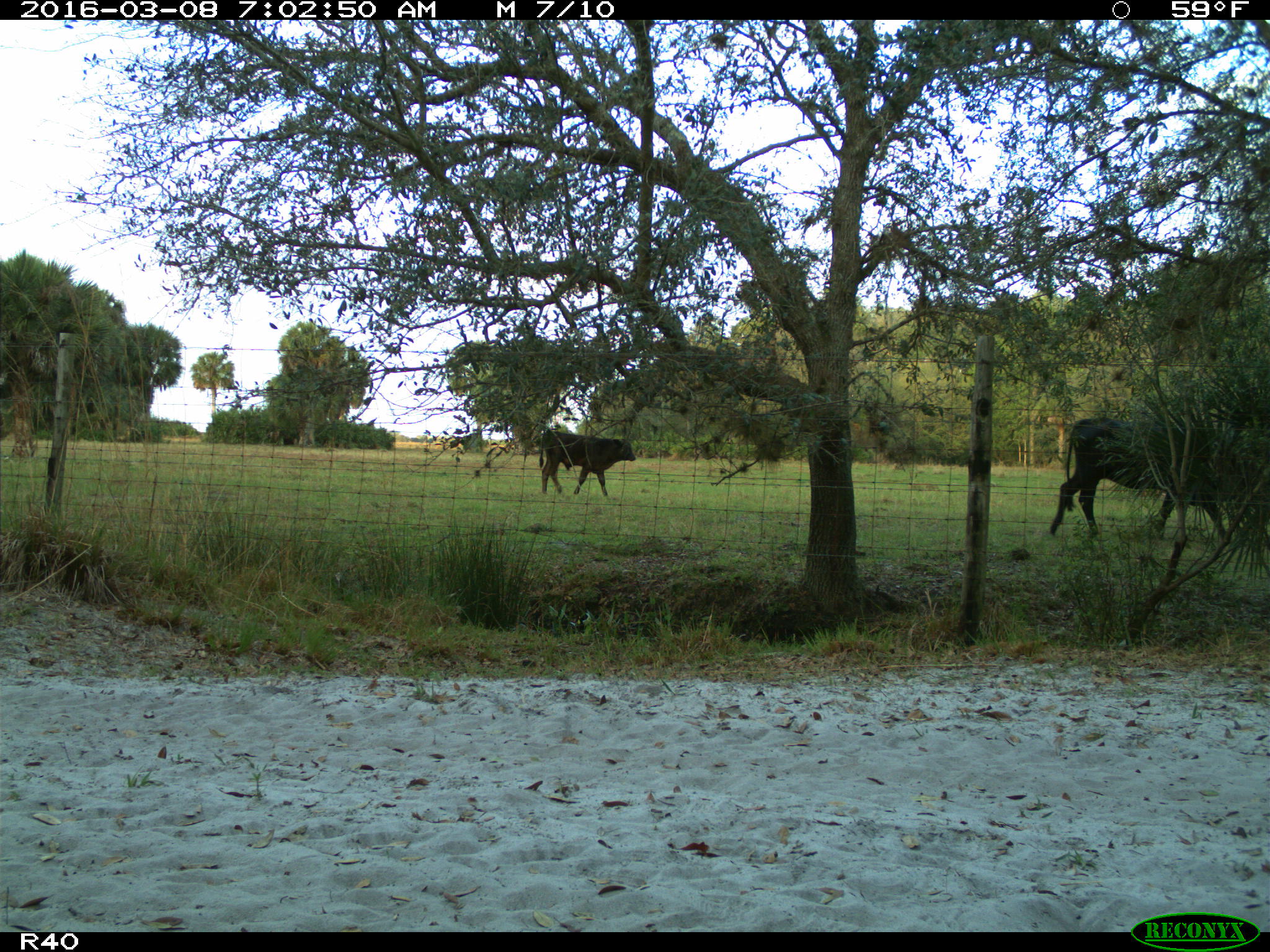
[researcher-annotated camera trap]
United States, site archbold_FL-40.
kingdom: Animalia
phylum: Chordata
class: Mammalia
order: Artiodactyla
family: Bovidae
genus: Bos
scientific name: Bos taurus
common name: domestic cow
Bos taurus (domestic cow).